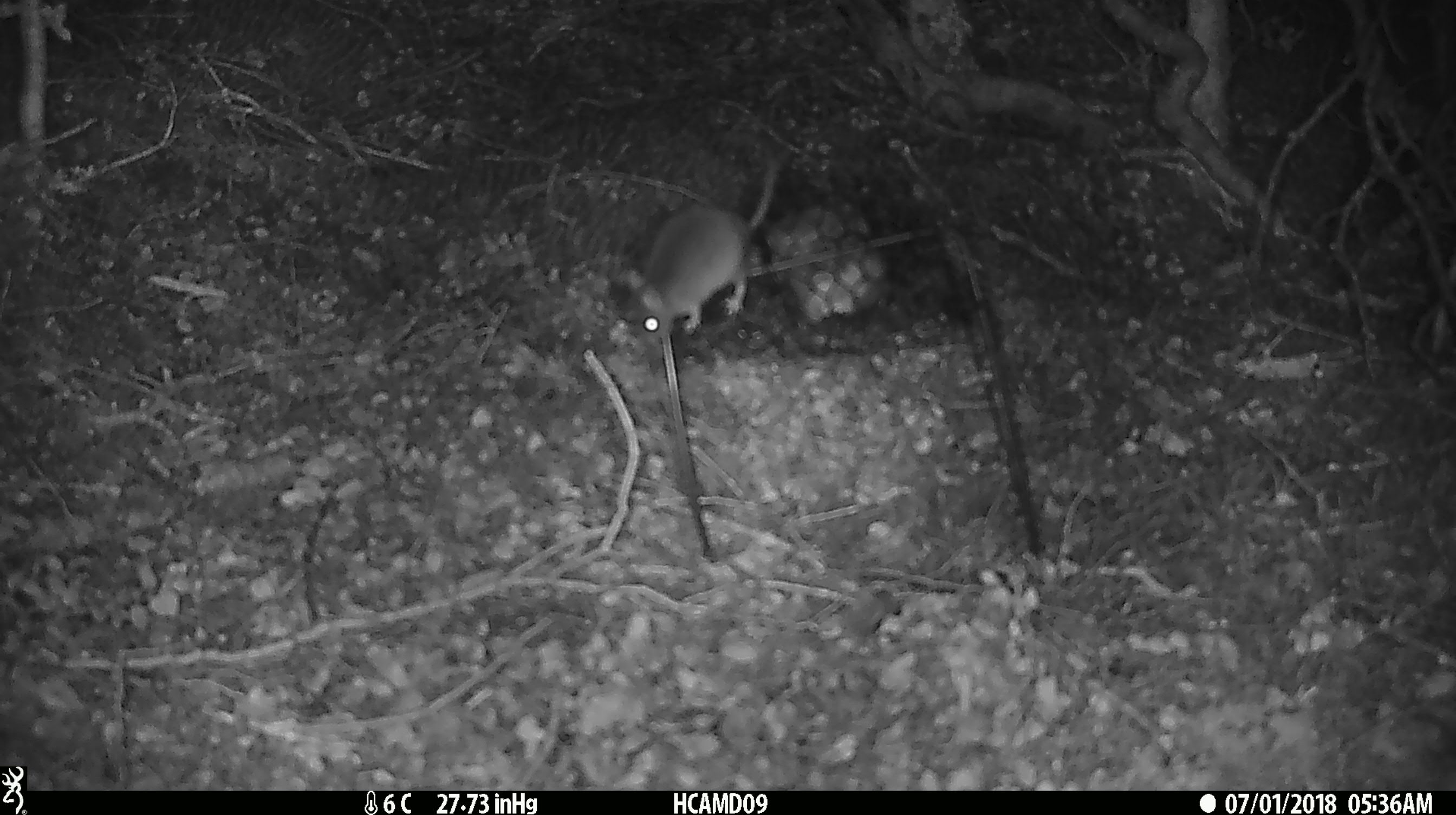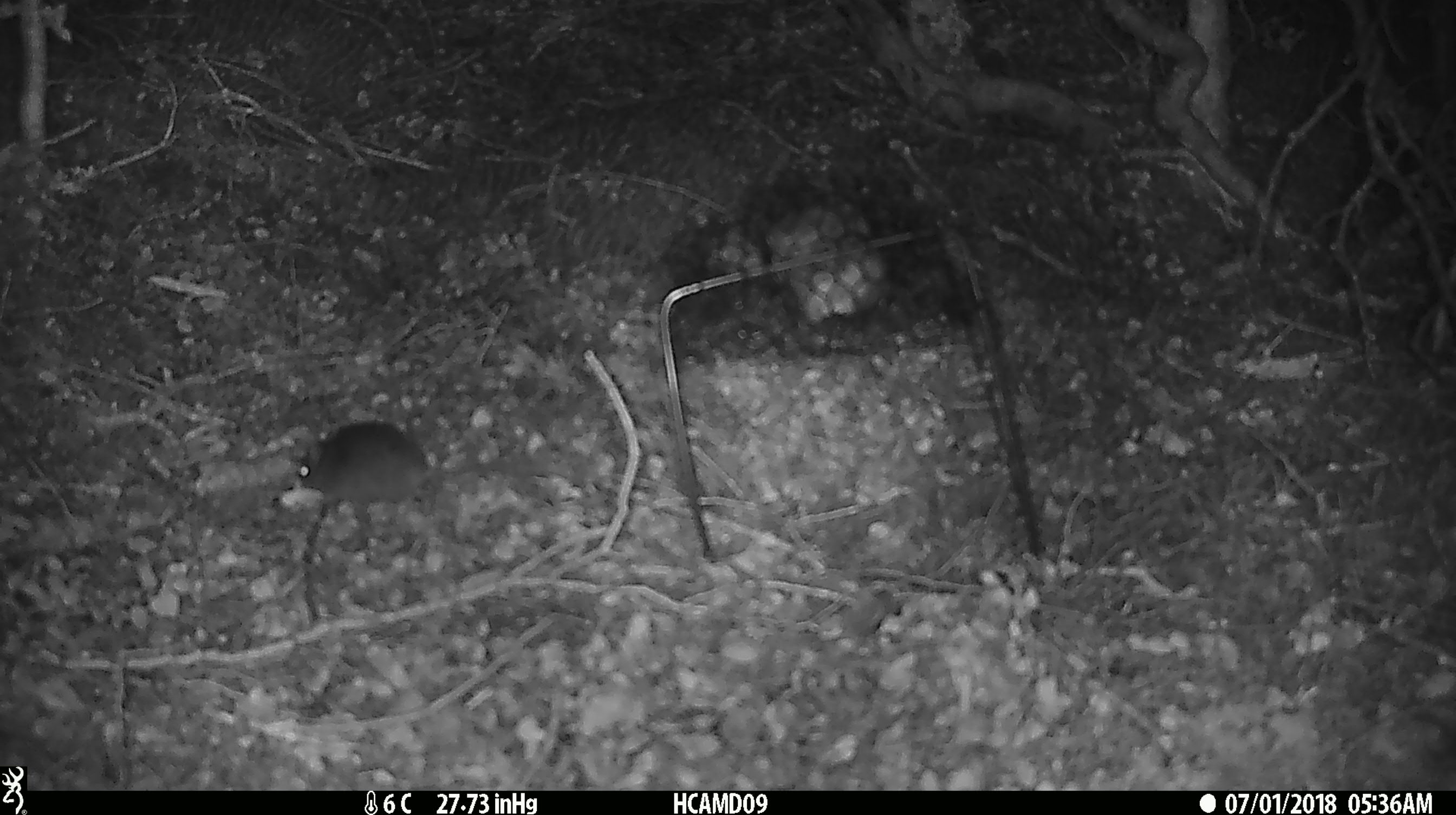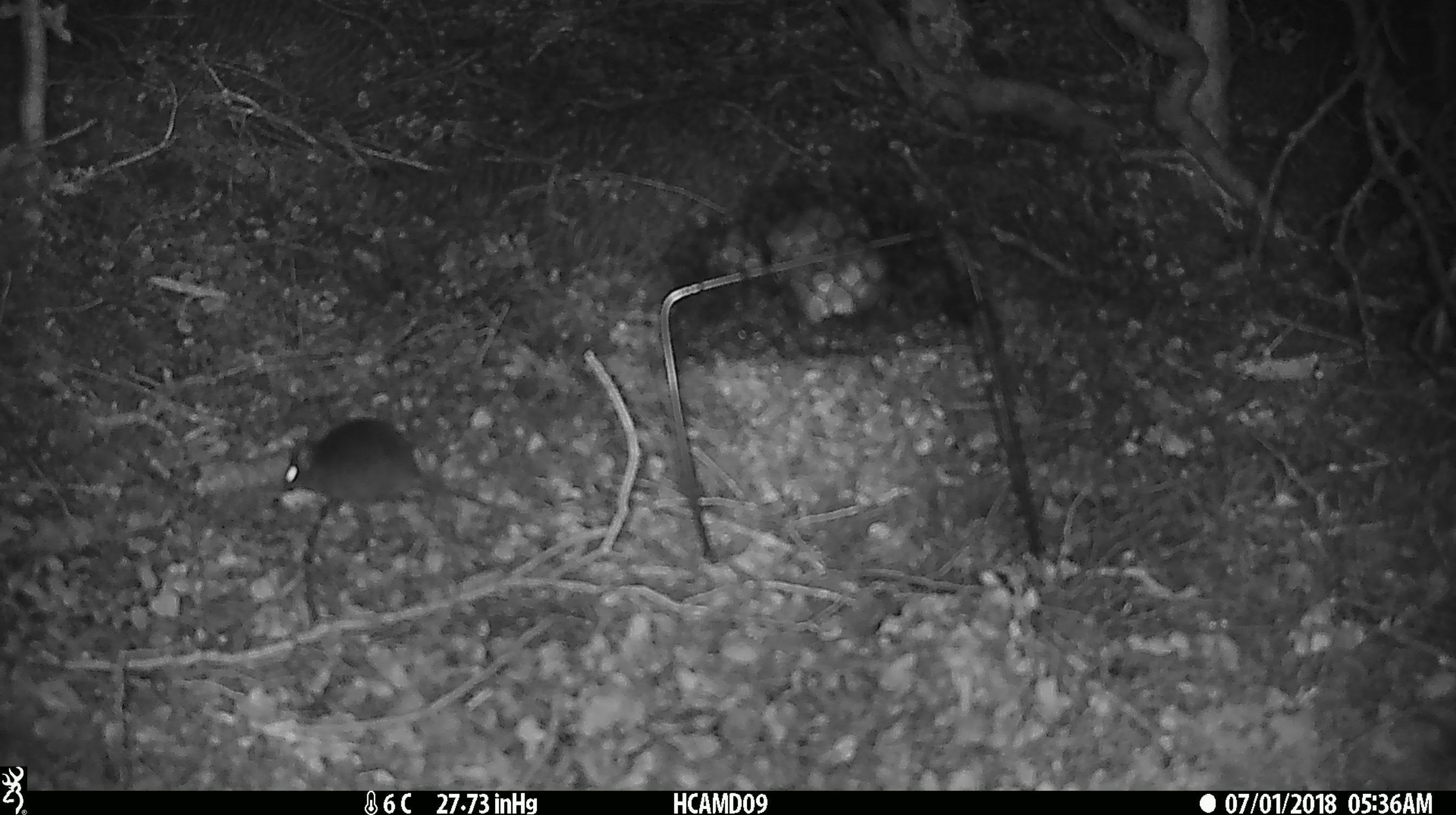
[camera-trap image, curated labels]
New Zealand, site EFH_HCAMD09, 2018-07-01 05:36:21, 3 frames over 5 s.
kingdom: Animalia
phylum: Chordata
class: Mammalia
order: Rodentia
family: Muridae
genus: Mus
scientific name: Mus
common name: mouse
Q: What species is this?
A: Mouse (Mus).